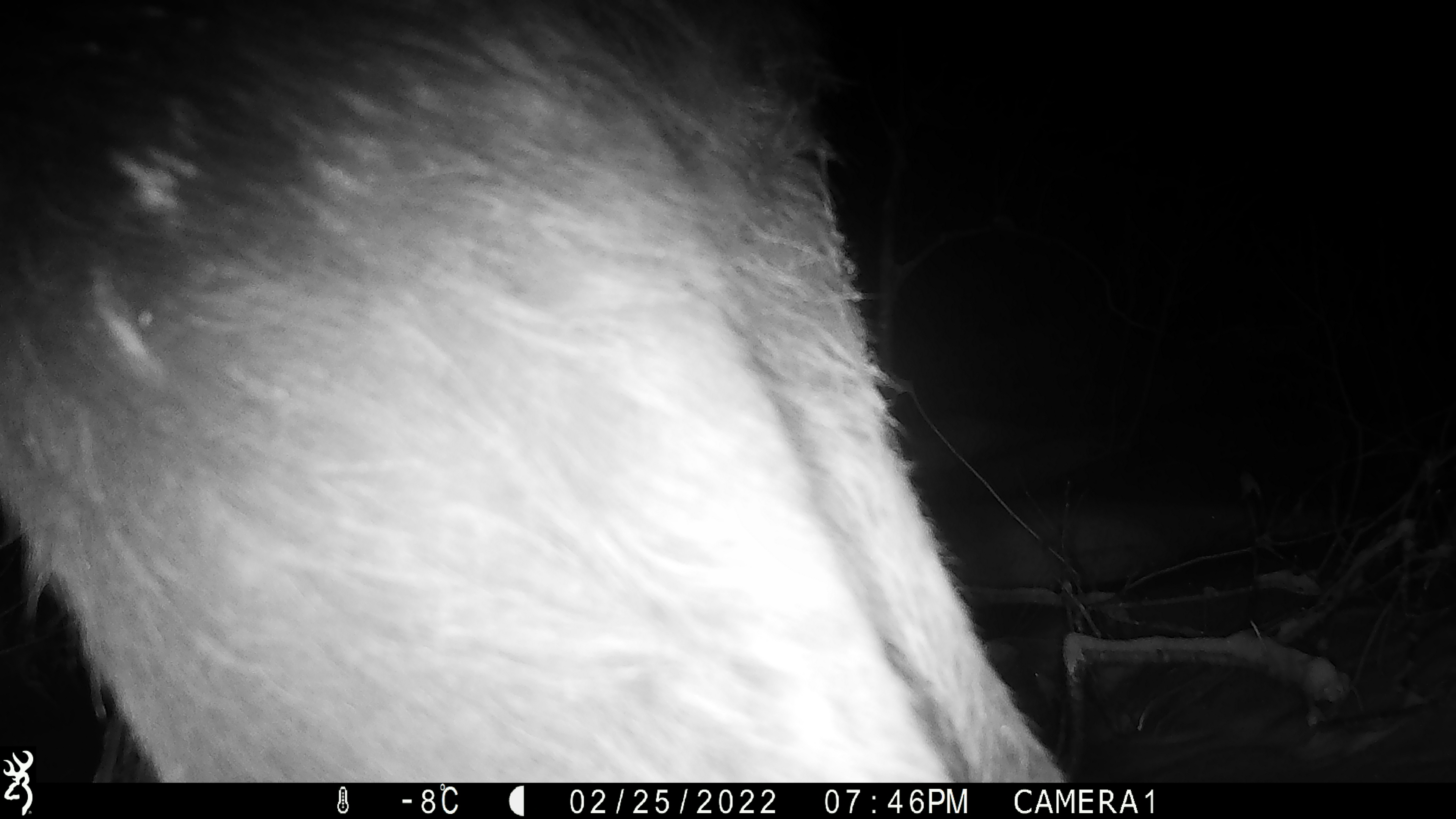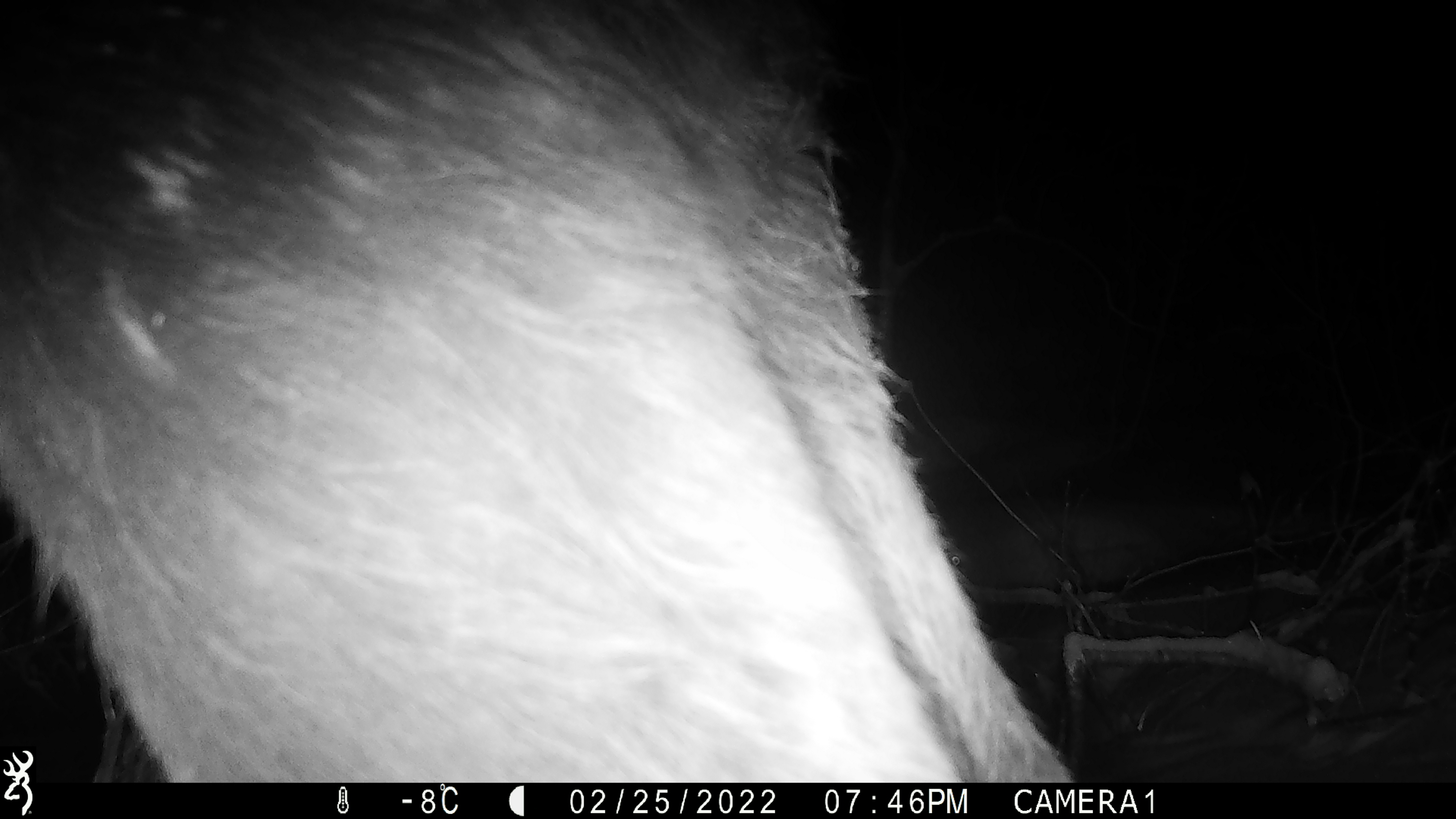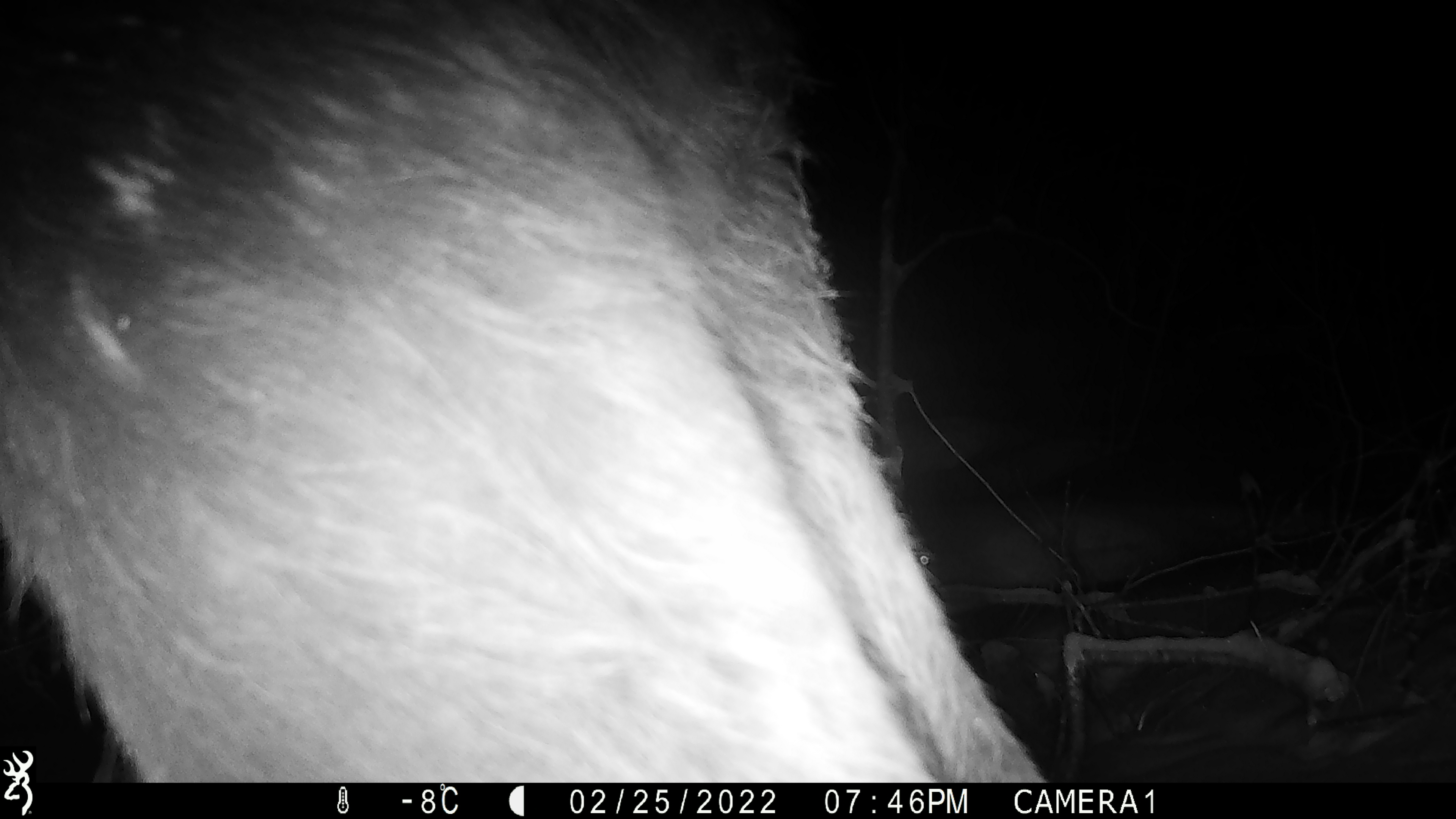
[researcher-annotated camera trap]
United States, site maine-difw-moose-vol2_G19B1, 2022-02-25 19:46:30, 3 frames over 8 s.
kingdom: Animalia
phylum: Chordata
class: Mammalia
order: Artiodactyla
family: Cervidae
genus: Alces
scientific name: Alces alces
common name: moose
Moose (Alces alces).